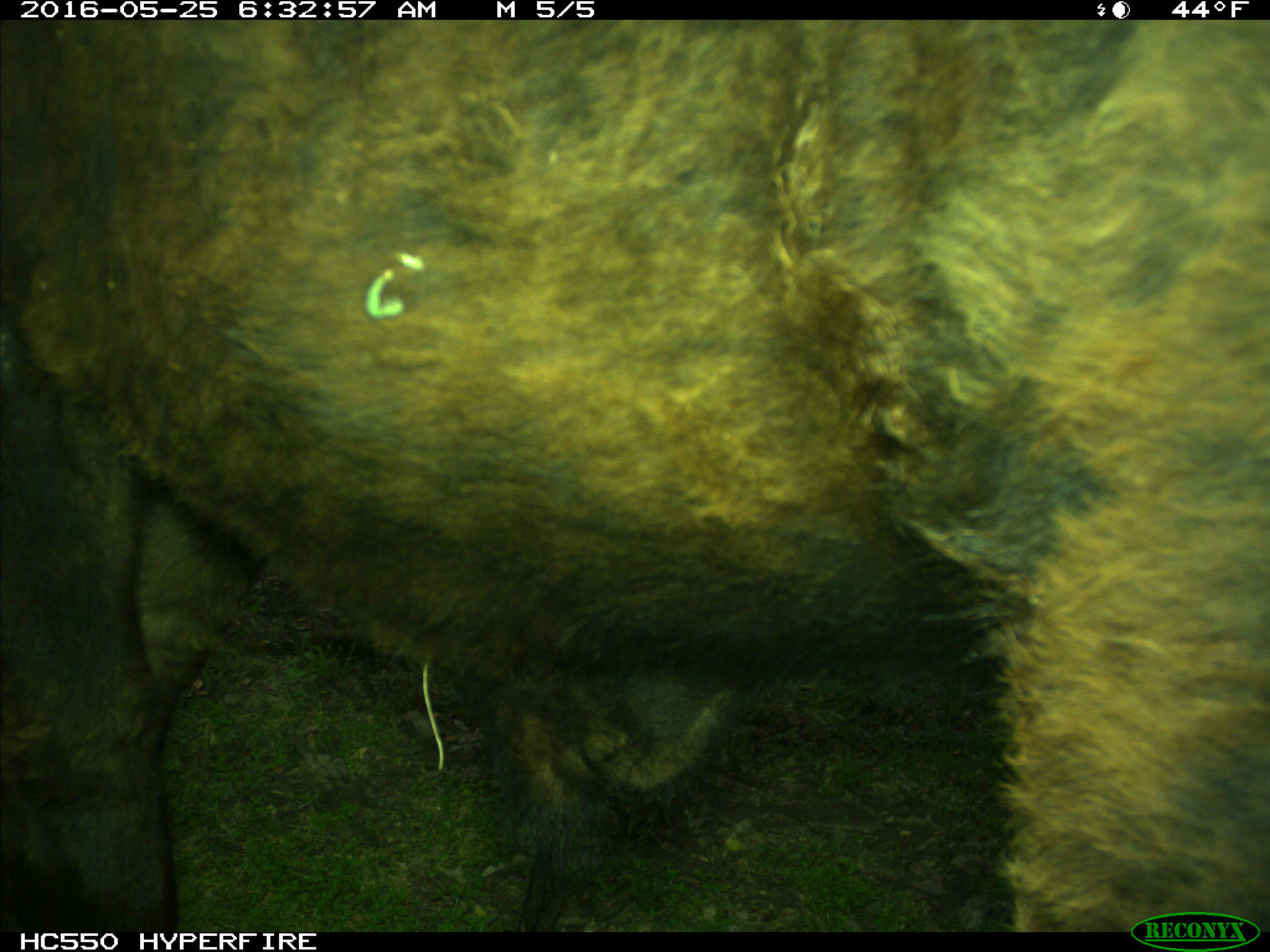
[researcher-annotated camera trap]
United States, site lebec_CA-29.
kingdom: Animalia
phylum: Chordata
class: Mammalia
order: Artiodactyla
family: Bovidae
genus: Bos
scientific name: Bos taurus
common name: domestic cow